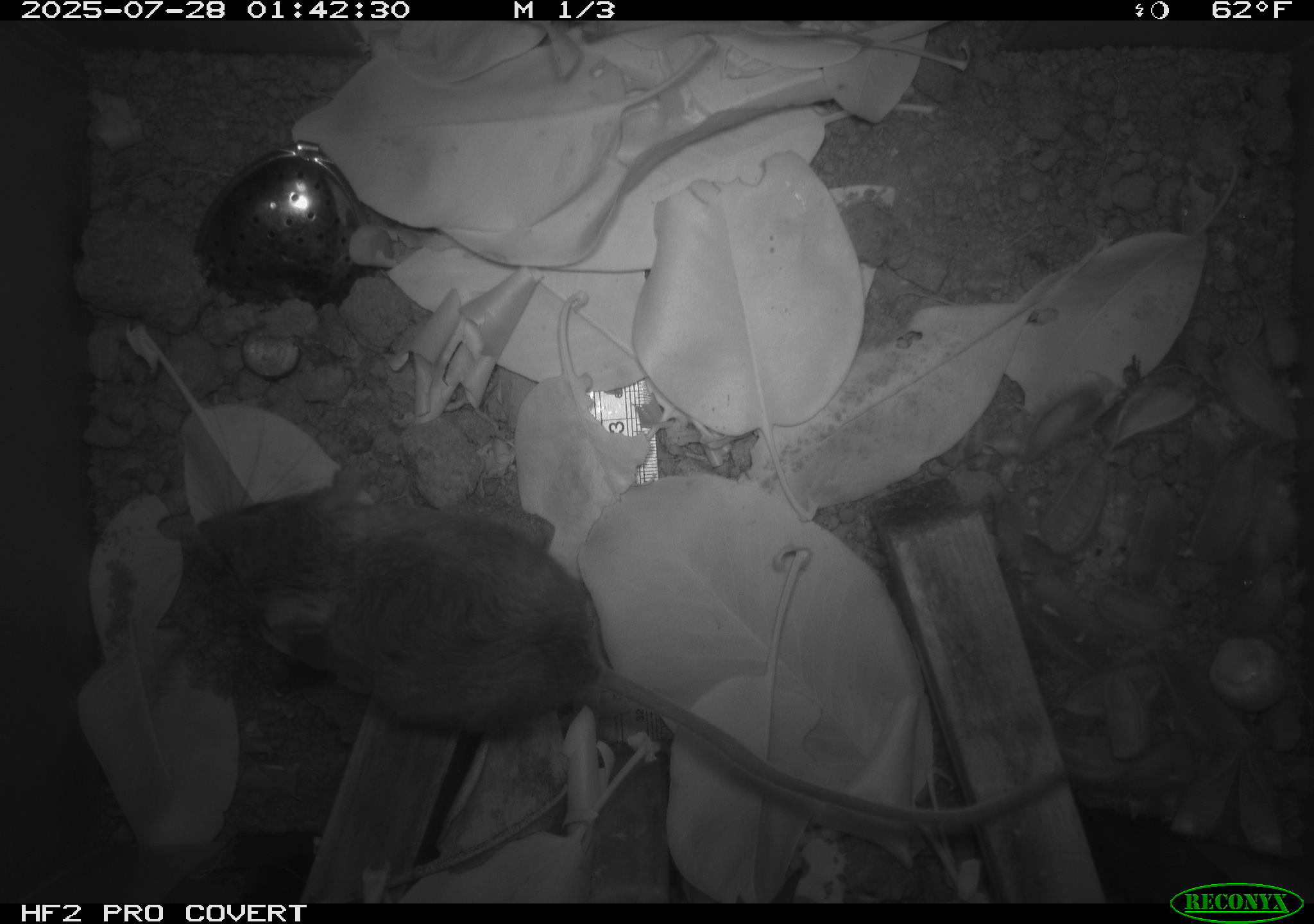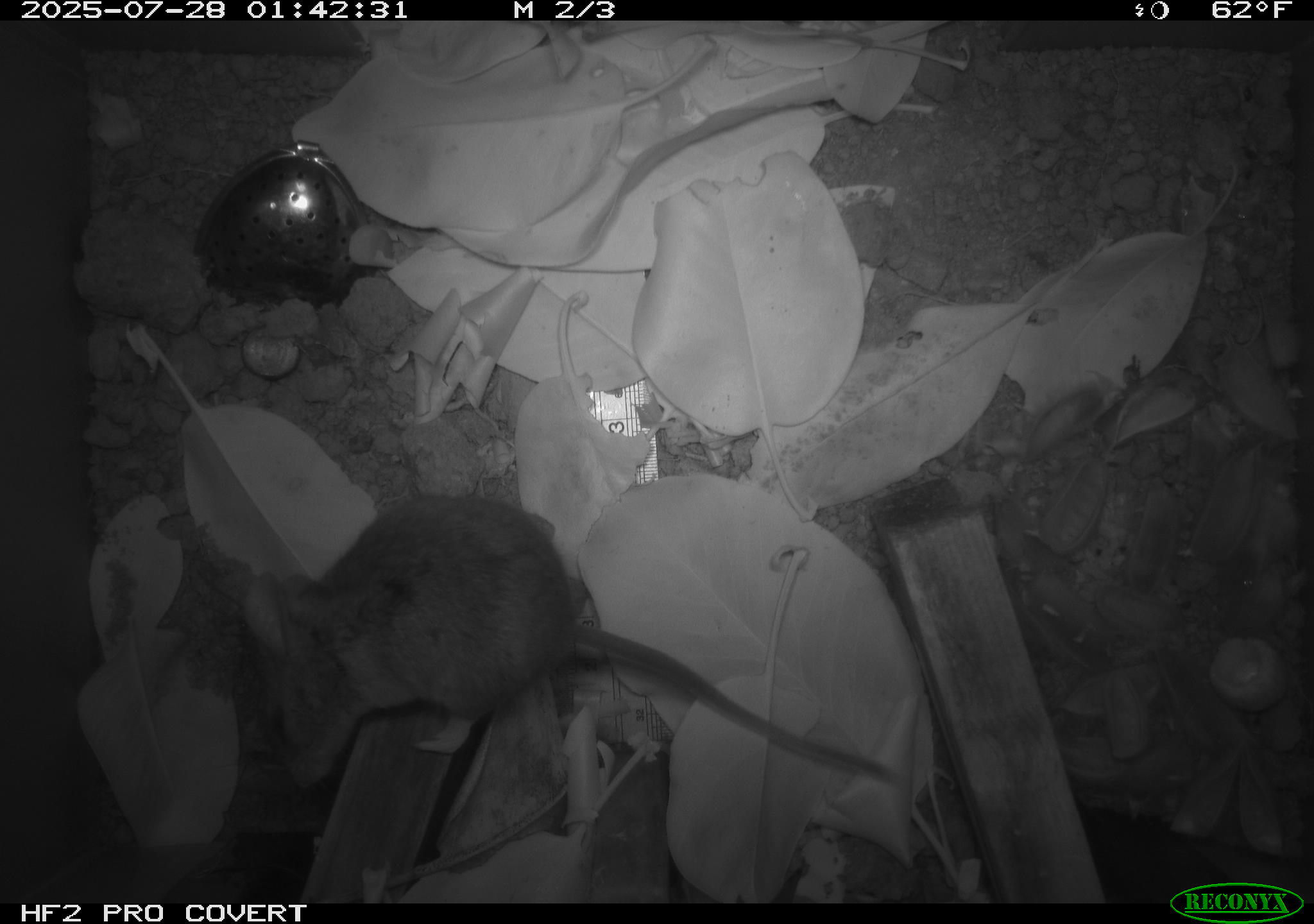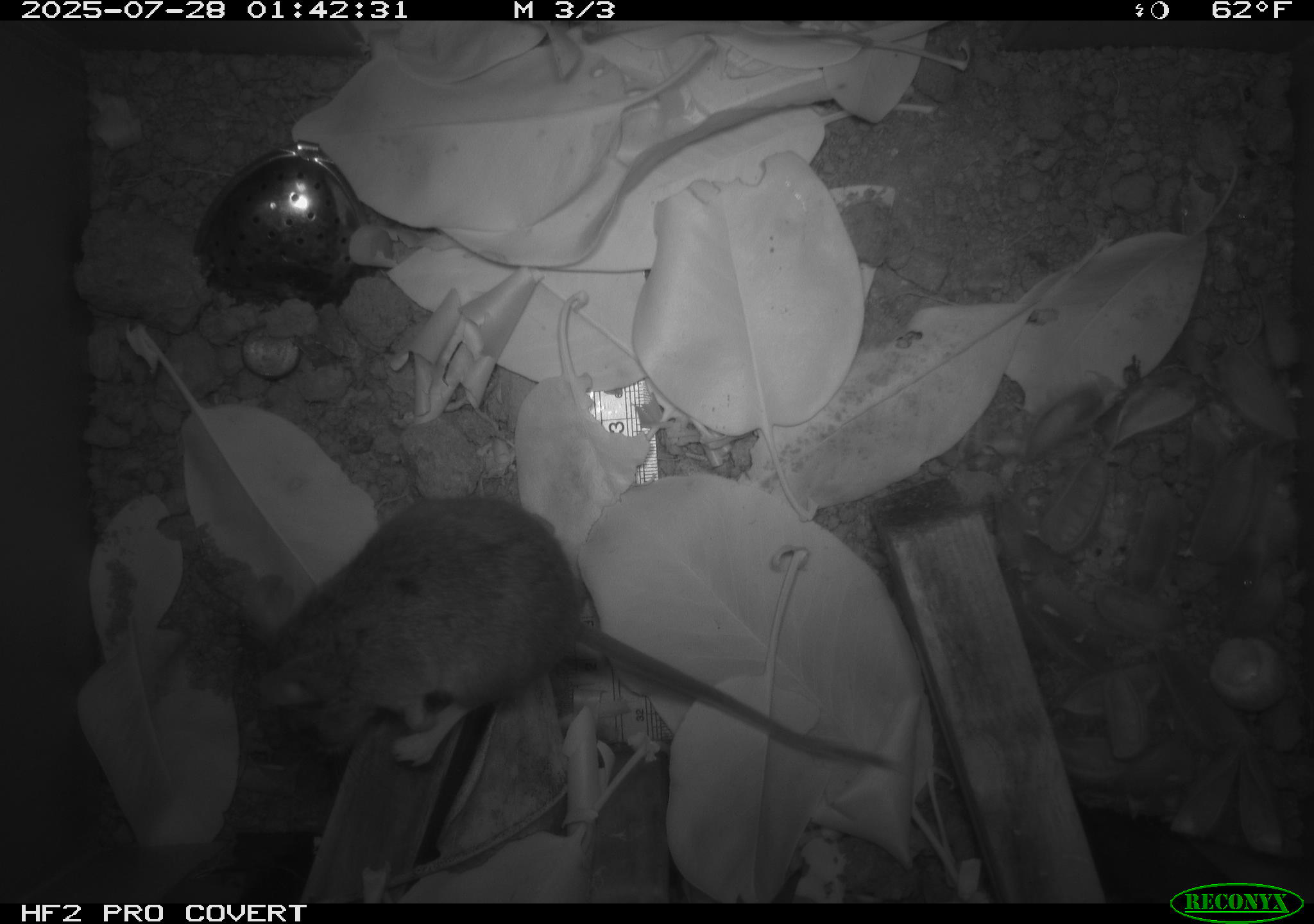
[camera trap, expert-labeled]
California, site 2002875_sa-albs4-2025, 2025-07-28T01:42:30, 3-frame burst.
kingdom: Animalia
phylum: Chordata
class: Mammalia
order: Rodentia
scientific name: Rodentia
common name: mouse species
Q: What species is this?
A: Mouse species (Rodentia).